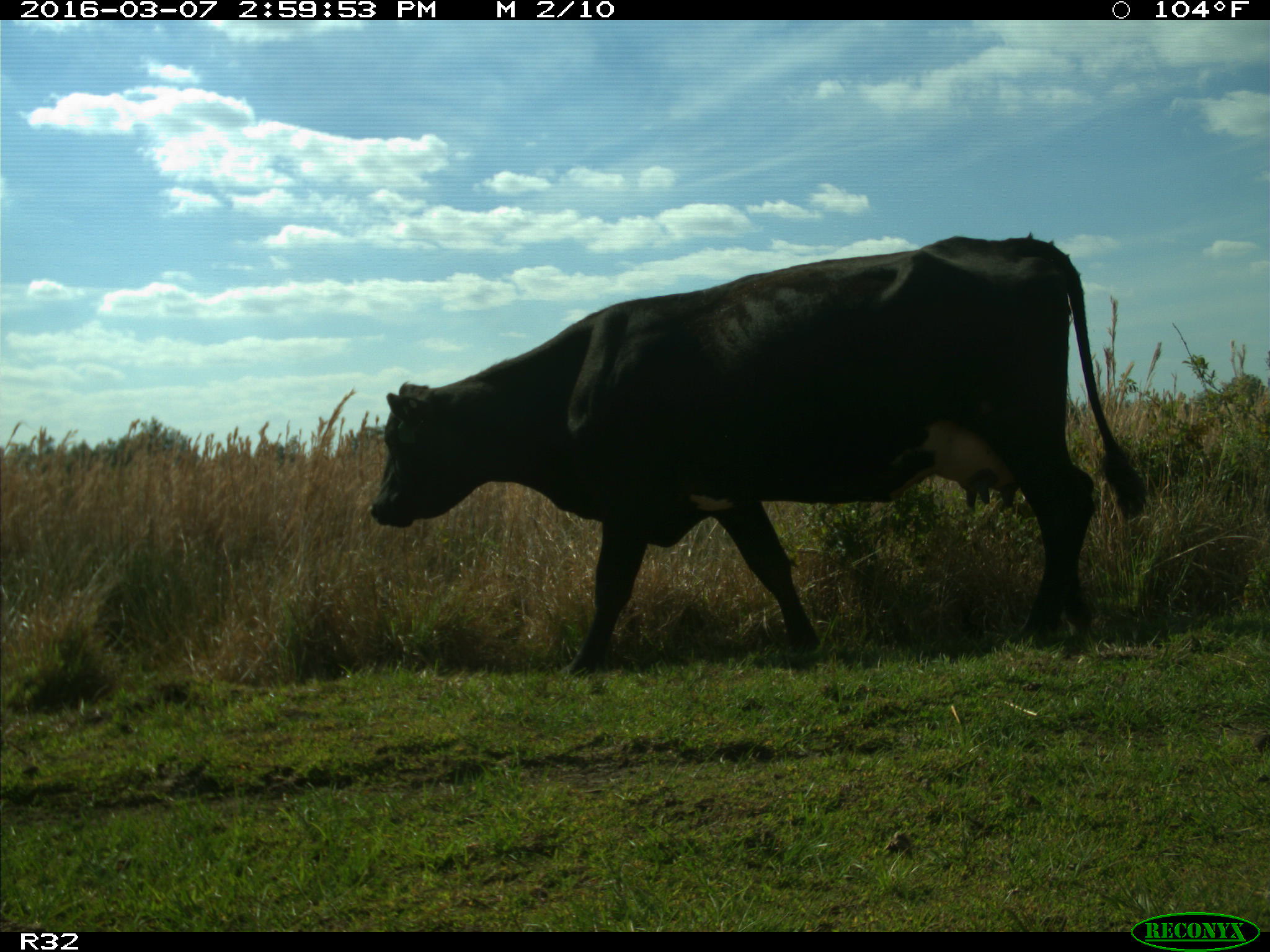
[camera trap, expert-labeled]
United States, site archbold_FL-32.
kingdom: Animalia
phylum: Chordata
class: Mammalia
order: Artiodactyla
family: Bovidae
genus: Bos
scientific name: Bos taurus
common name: domestic cow